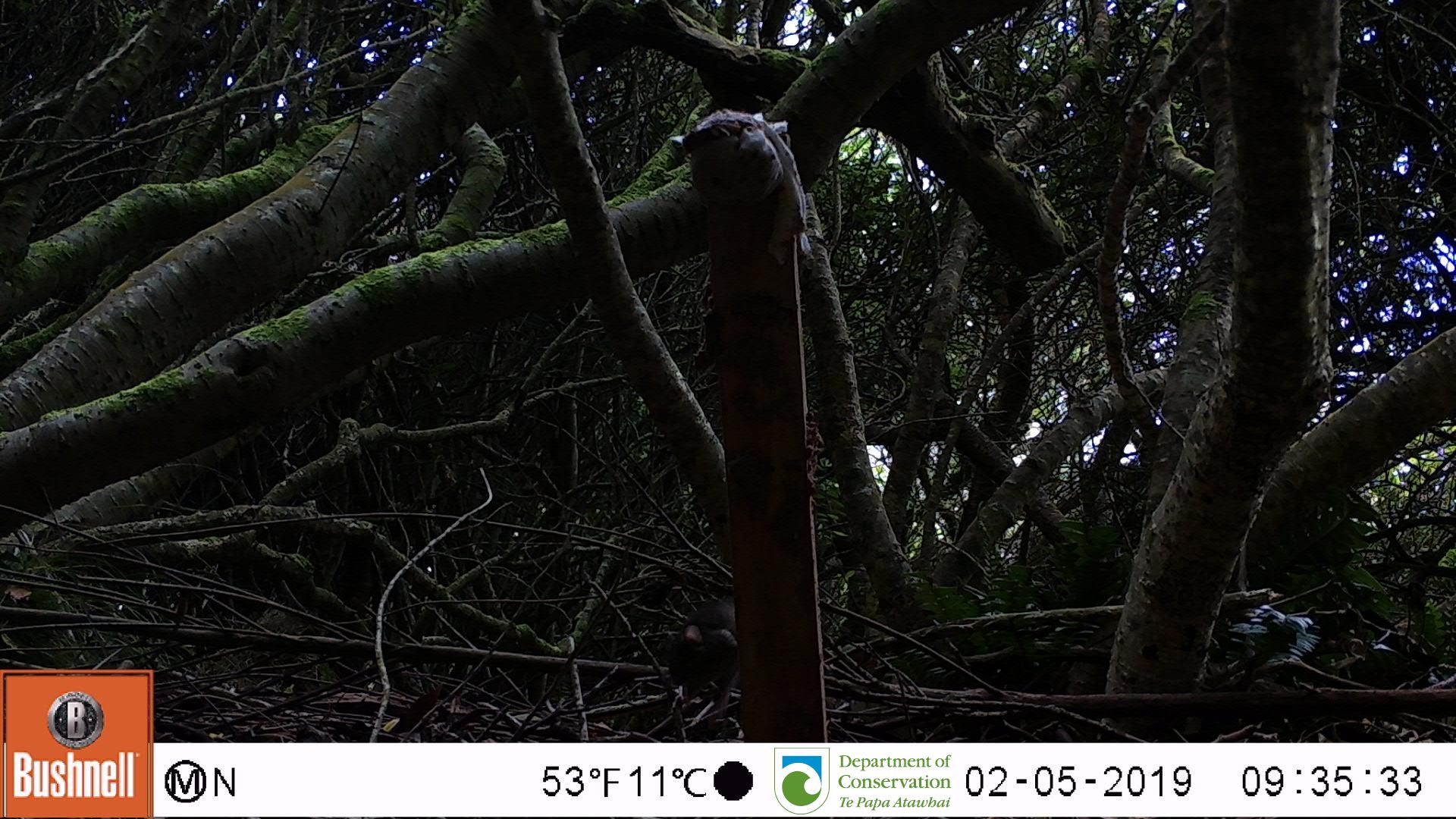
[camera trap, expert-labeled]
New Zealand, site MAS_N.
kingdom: Animalia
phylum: Chordata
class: Mammalia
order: Rodentia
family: Muridae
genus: Mus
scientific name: Mus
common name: mouse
Mouse (Mus).